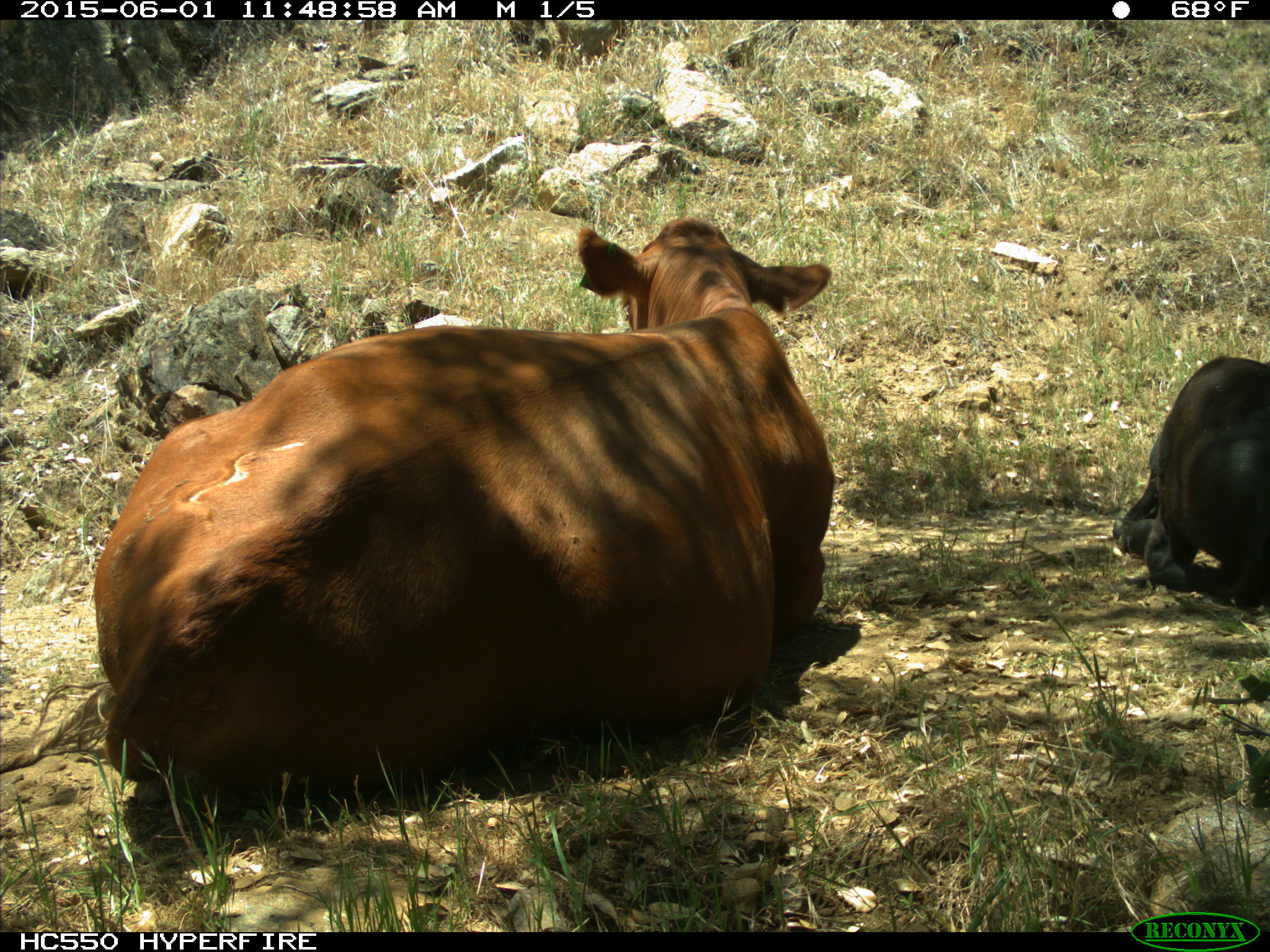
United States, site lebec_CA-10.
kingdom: Animalia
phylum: Chordata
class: Mammalia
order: Artiodactyla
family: Bovidae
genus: Bos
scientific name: Bos taurus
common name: domestic cow